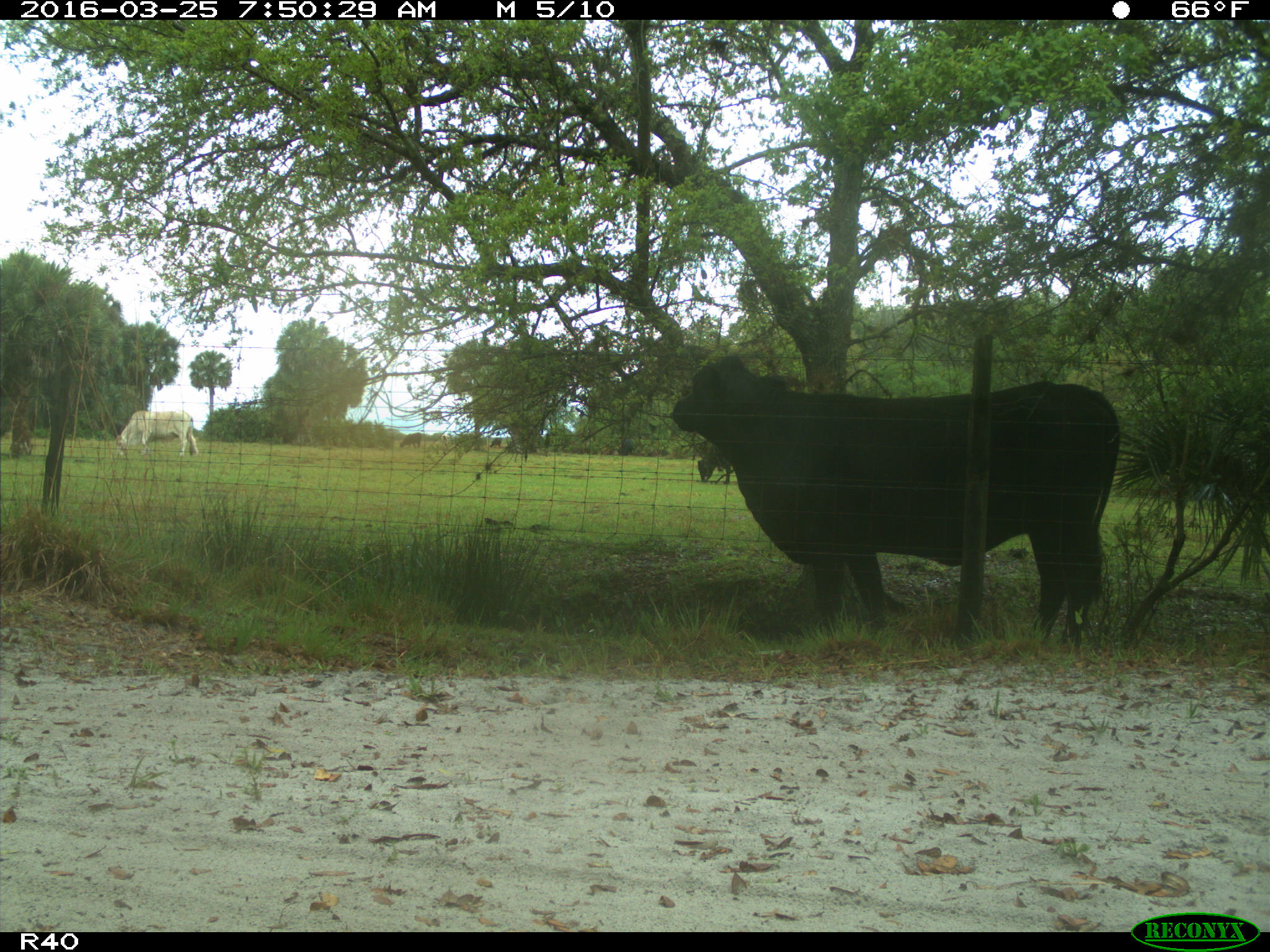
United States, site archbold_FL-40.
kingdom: Animalia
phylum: Chordata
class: Mammalia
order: Artiodactyla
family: Bovidae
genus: Bos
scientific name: Bos taurus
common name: domestic cow